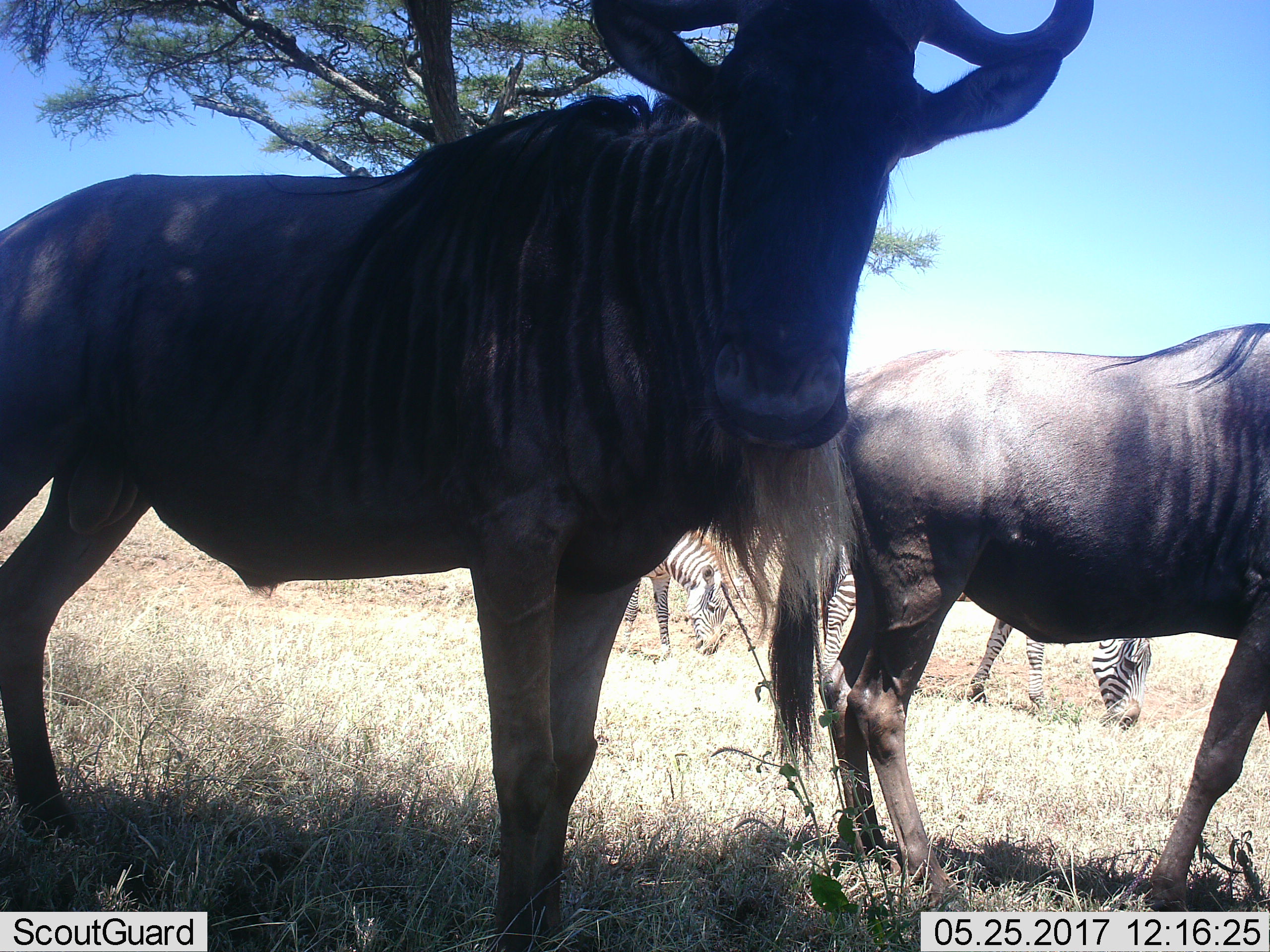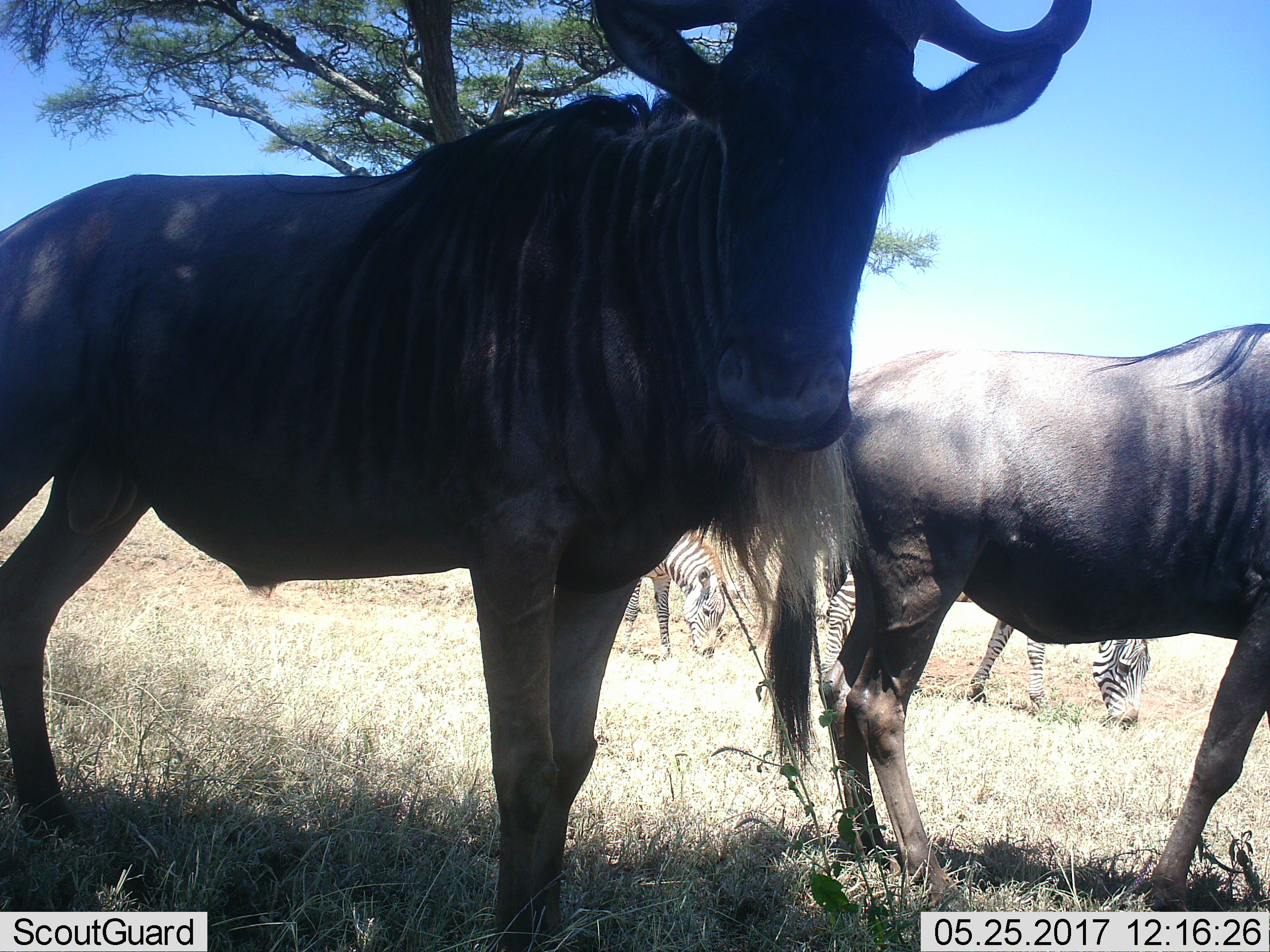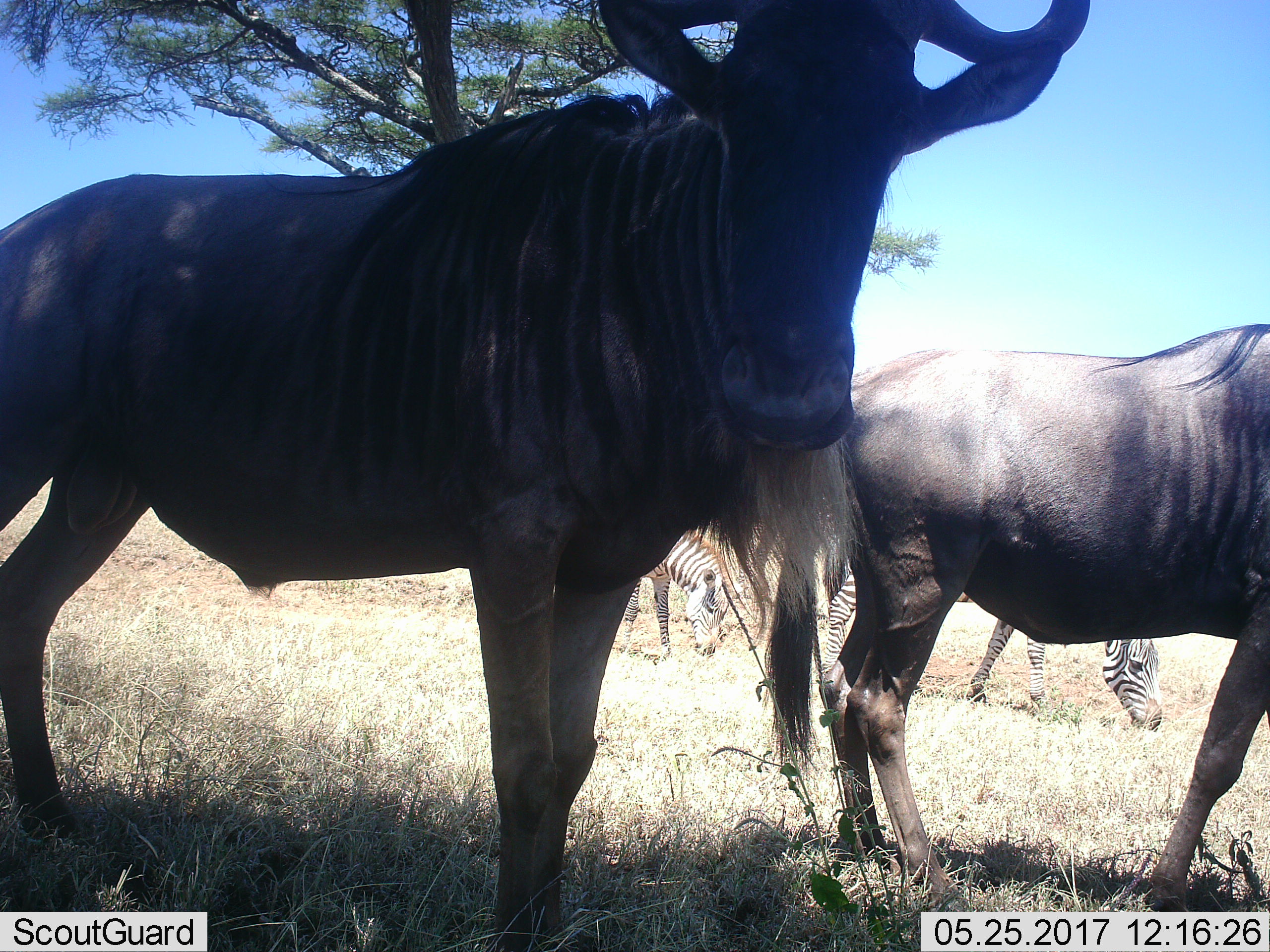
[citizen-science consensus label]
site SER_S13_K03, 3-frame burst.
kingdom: Animalia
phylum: Chordata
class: Mammalia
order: Artiodactyla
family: Bovidae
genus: Connochaetes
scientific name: Connochaetes taurinus taurinus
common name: blue wildebeest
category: wildebeestblue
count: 2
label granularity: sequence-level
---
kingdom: Animalia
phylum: Chordata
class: Mammalia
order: Perissodactyla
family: Equidae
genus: Equus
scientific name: Equus quagga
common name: plains zebra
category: zebraplains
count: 2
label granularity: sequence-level